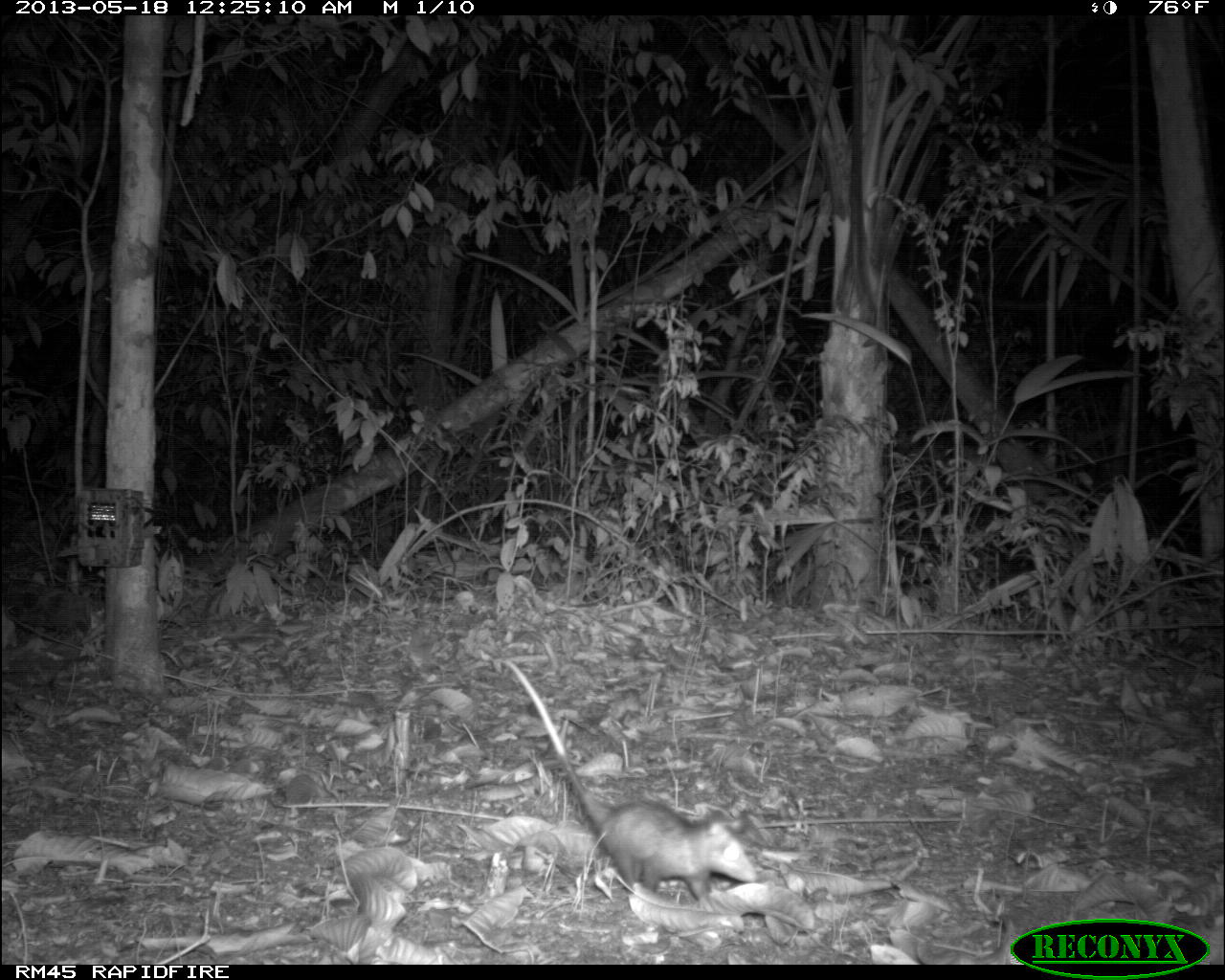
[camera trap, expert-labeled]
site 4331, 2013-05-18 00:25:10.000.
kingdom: Animalia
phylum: Chordata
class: Mammalia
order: Didelphimorphia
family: Didelphidae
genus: Didelphis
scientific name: Didelphis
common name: american opossums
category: didelphis sp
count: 1